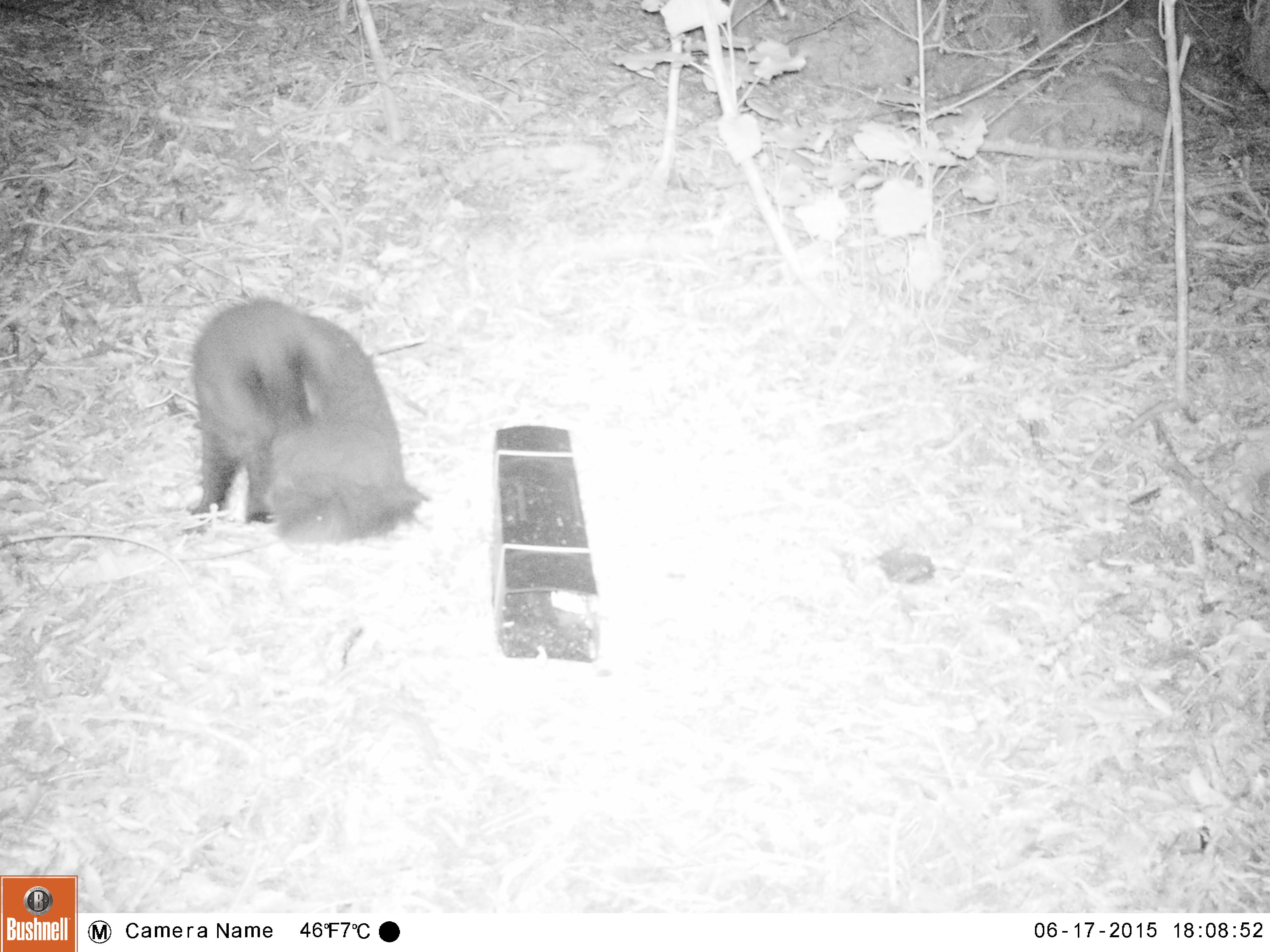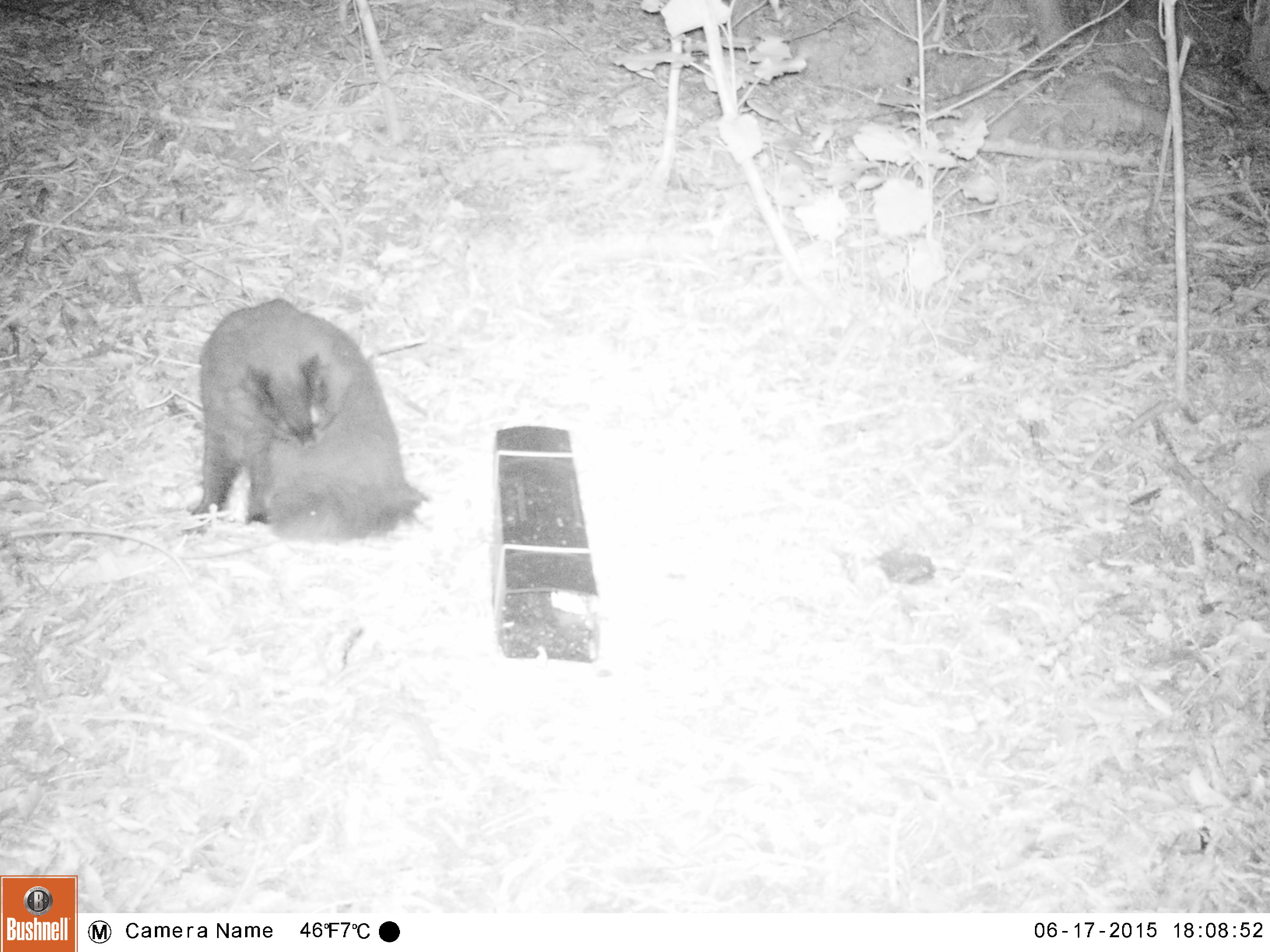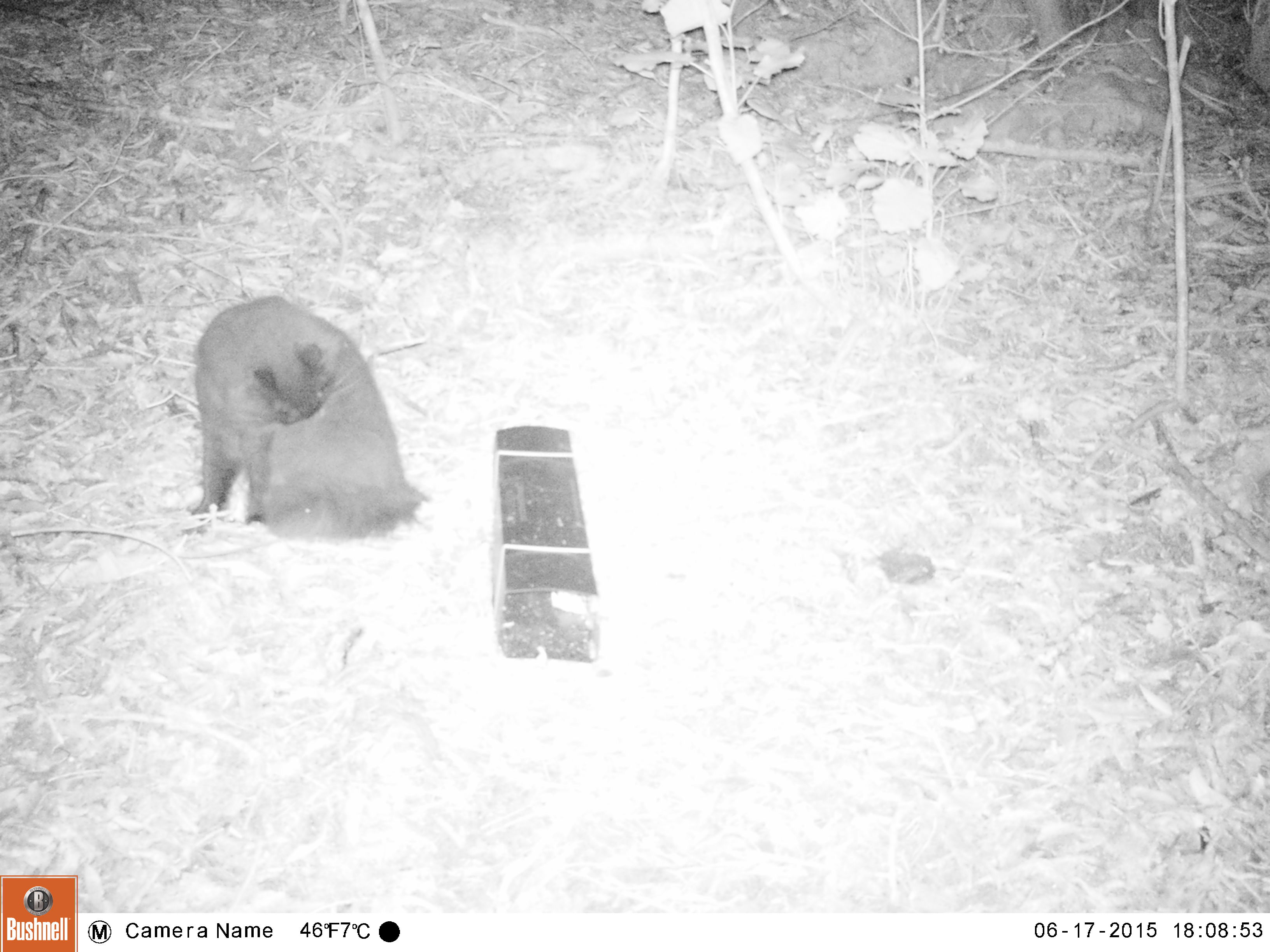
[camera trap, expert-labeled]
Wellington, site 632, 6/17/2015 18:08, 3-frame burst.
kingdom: Animalia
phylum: Chordata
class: Mammalia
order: Carnivora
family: Felidae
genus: Felis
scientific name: Felis catus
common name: cat